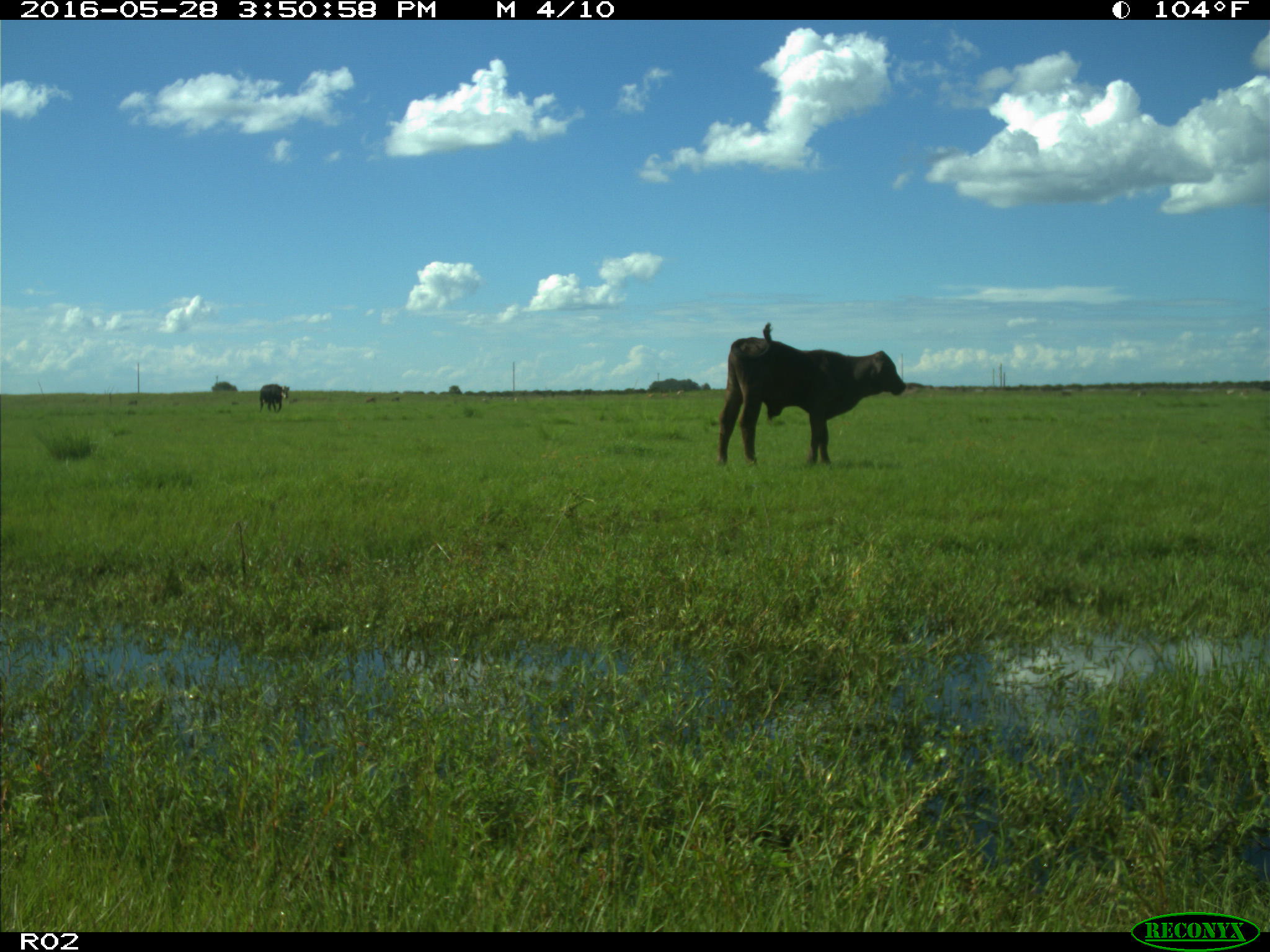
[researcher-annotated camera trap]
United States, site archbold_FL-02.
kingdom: Animalia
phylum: Chordata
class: Mammalia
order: Artiodactyla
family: Bovidae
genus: Bos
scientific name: Bos taurus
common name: domestic cow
Bos taurus (domestic cow).